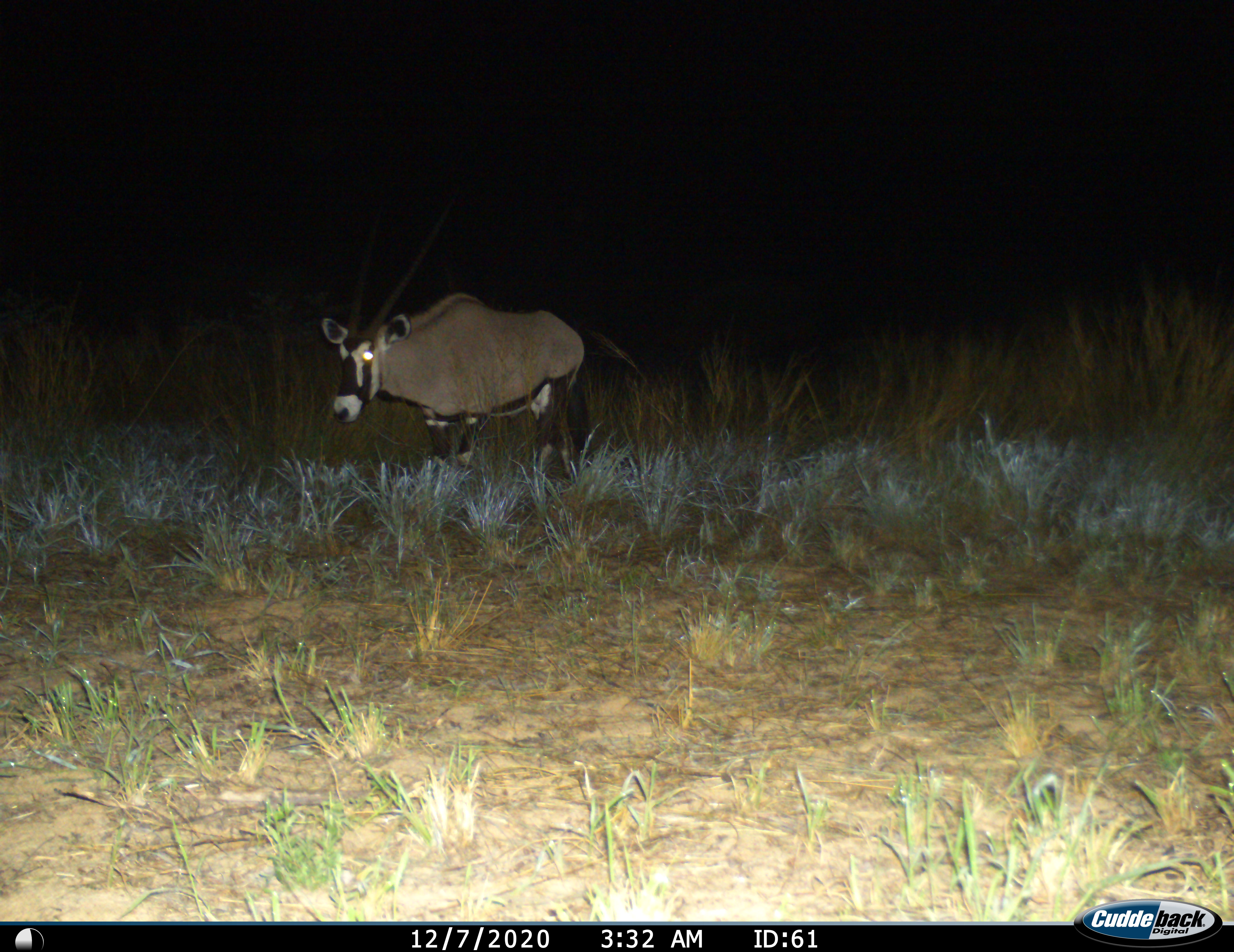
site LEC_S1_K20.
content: unidentified animal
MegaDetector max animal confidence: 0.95